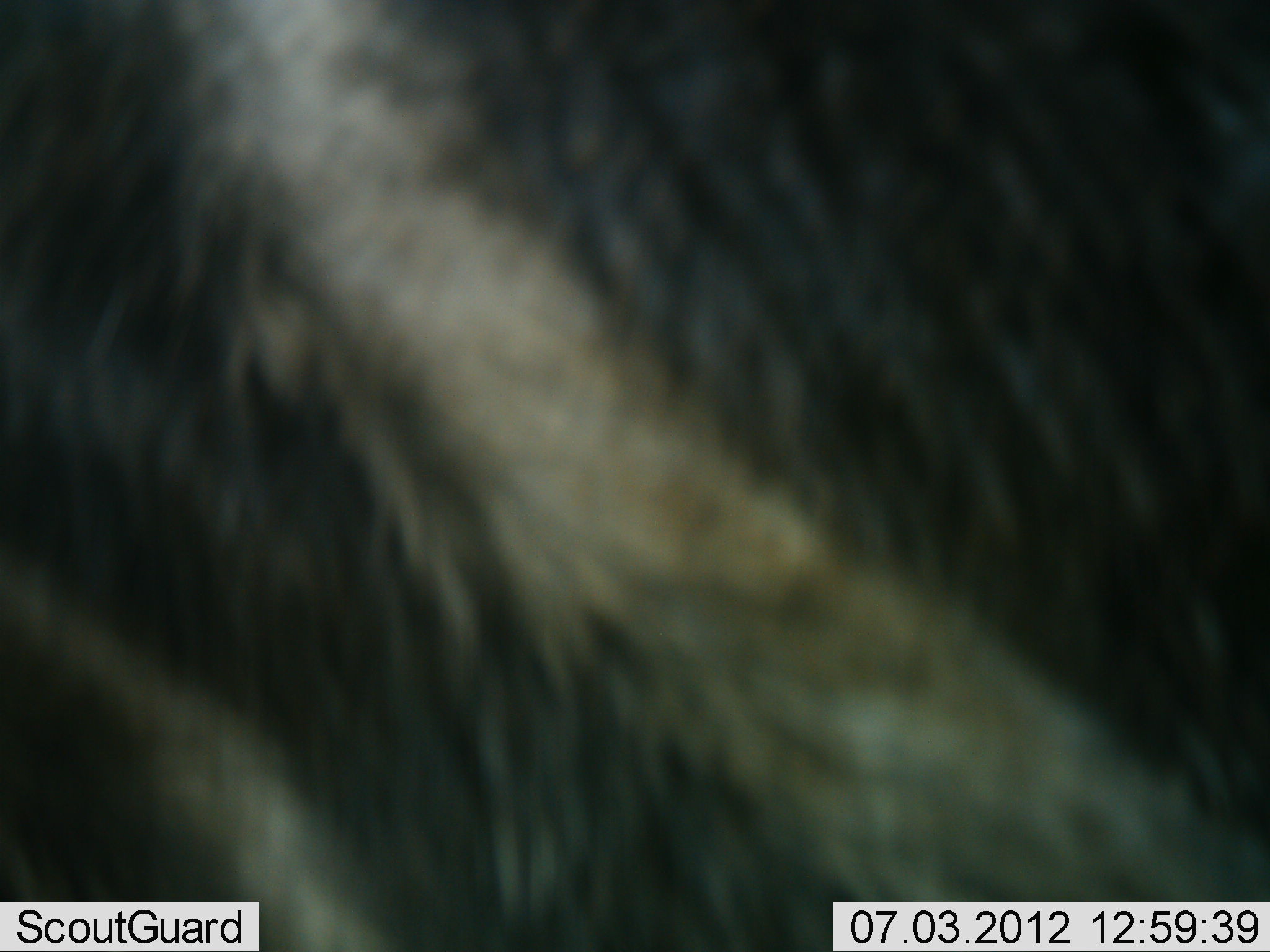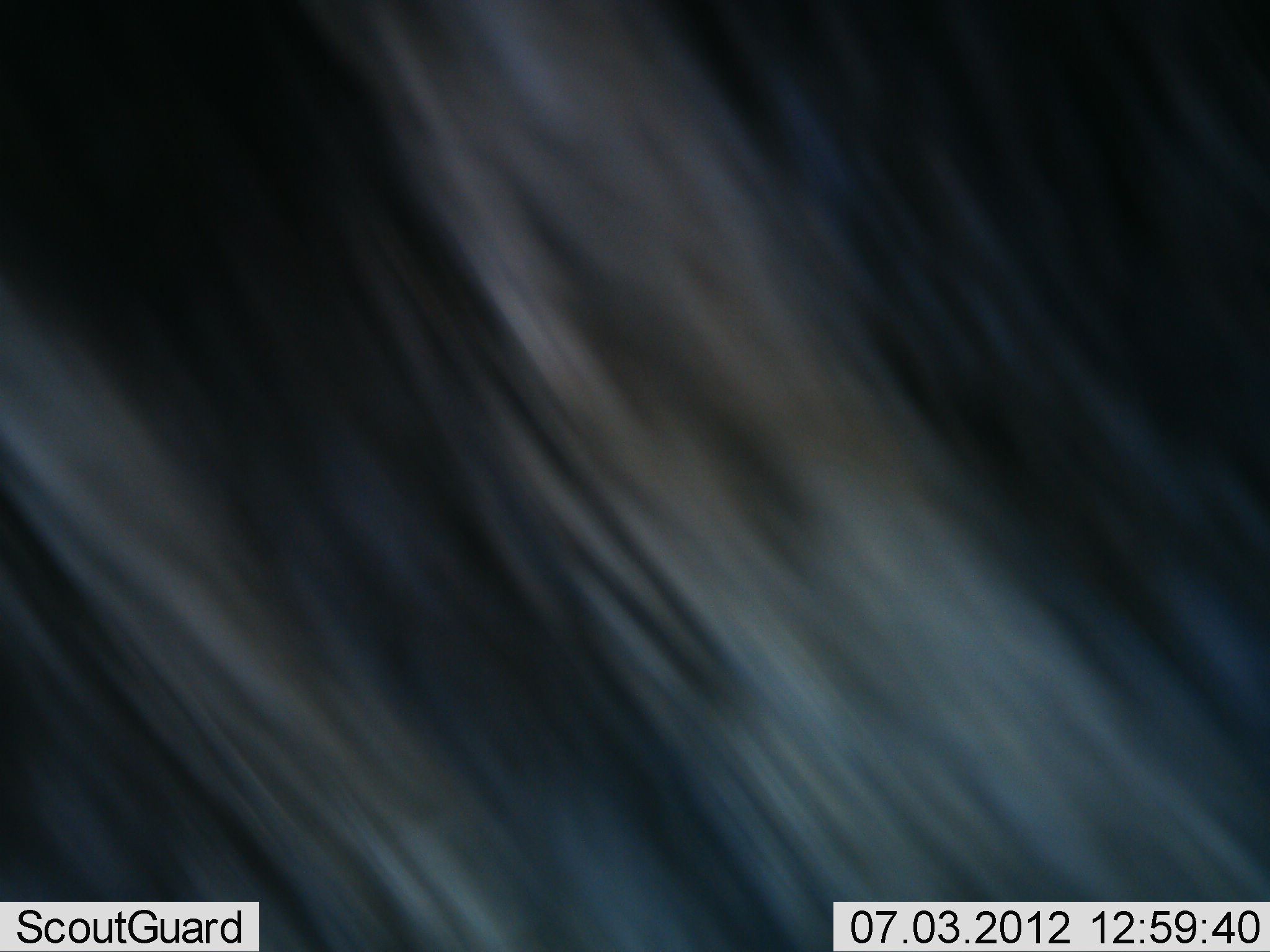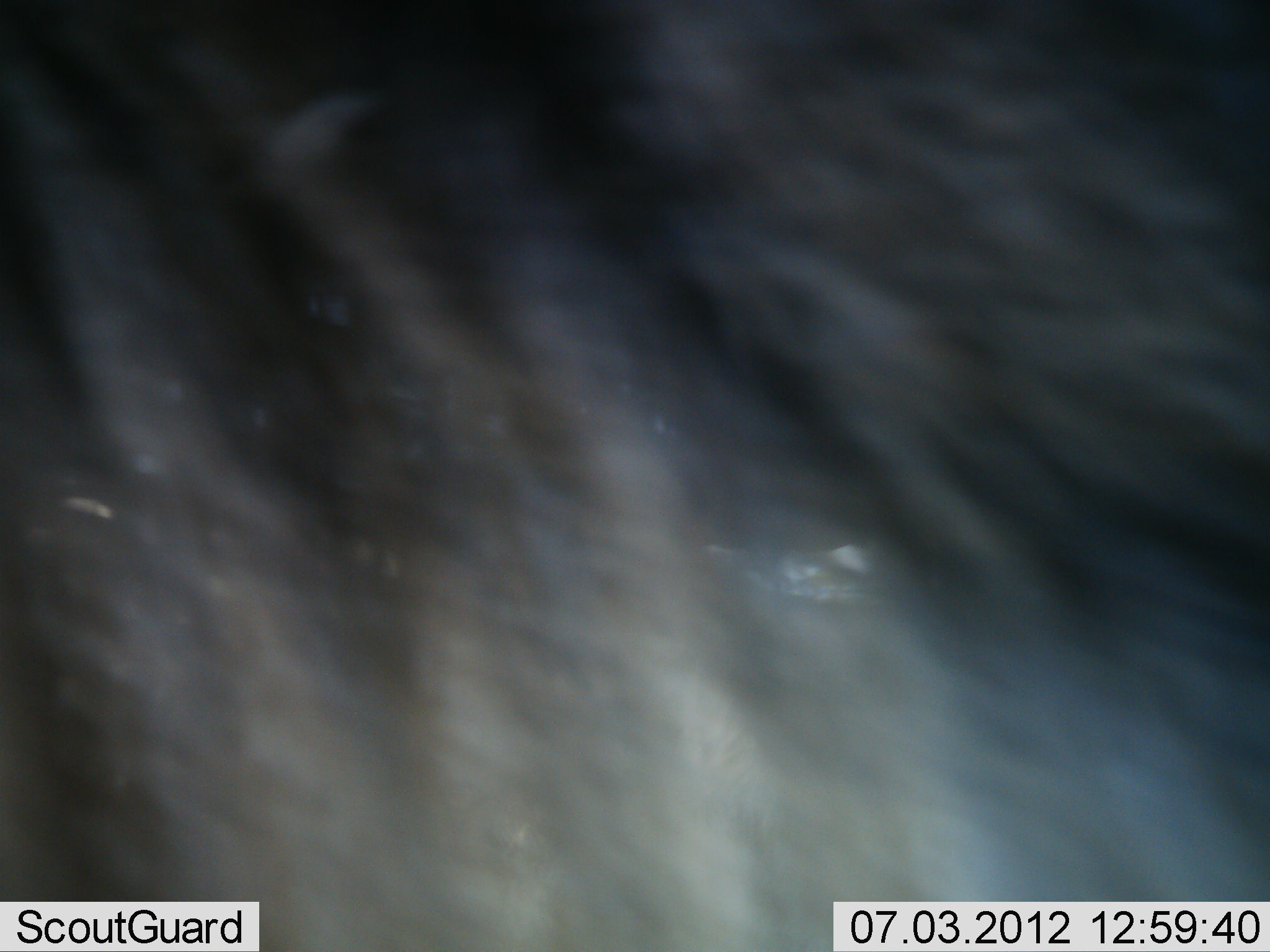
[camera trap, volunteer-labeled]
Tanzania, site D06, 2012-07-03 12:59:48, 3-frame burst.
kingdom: Animalia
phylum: Chordata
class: Mammalia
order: Artiodactyla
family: Bovidae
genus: Connochaetes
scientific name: Connochaetes taurinus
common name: blue wildebeest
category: wildebeest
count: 1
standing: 90%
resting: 0%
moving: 10%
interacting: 0%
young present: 0%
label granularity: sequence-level